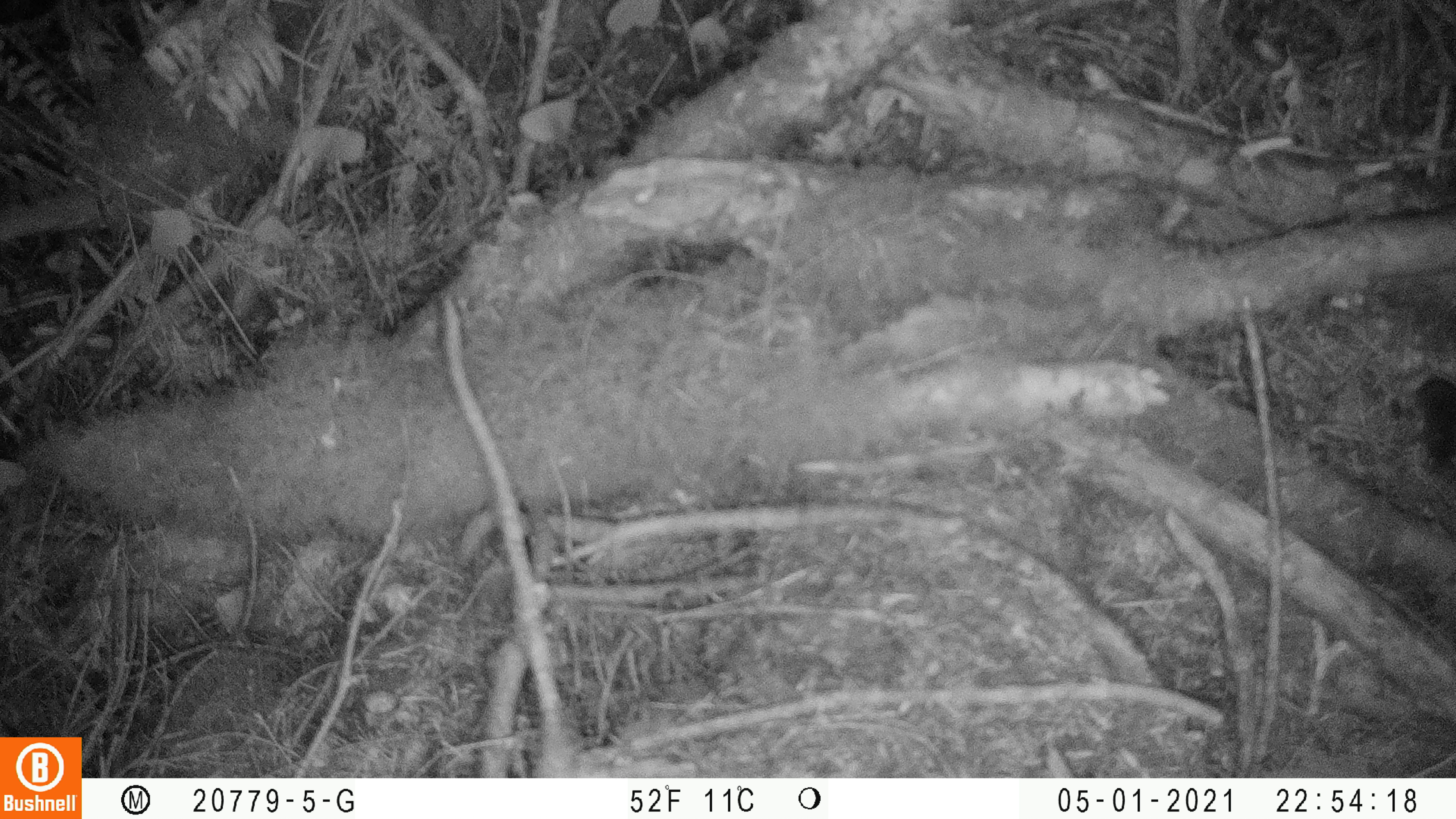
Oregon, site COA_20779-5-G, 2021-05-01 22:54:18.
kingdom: Animalia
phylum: Chordata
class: Mammalia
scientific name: Mammalia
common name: small mammal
Small mammal (Mammalia).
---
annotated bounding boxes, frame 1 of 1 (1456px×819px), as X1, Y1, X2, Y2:
small mammal: 1395, 360, 1455, 510